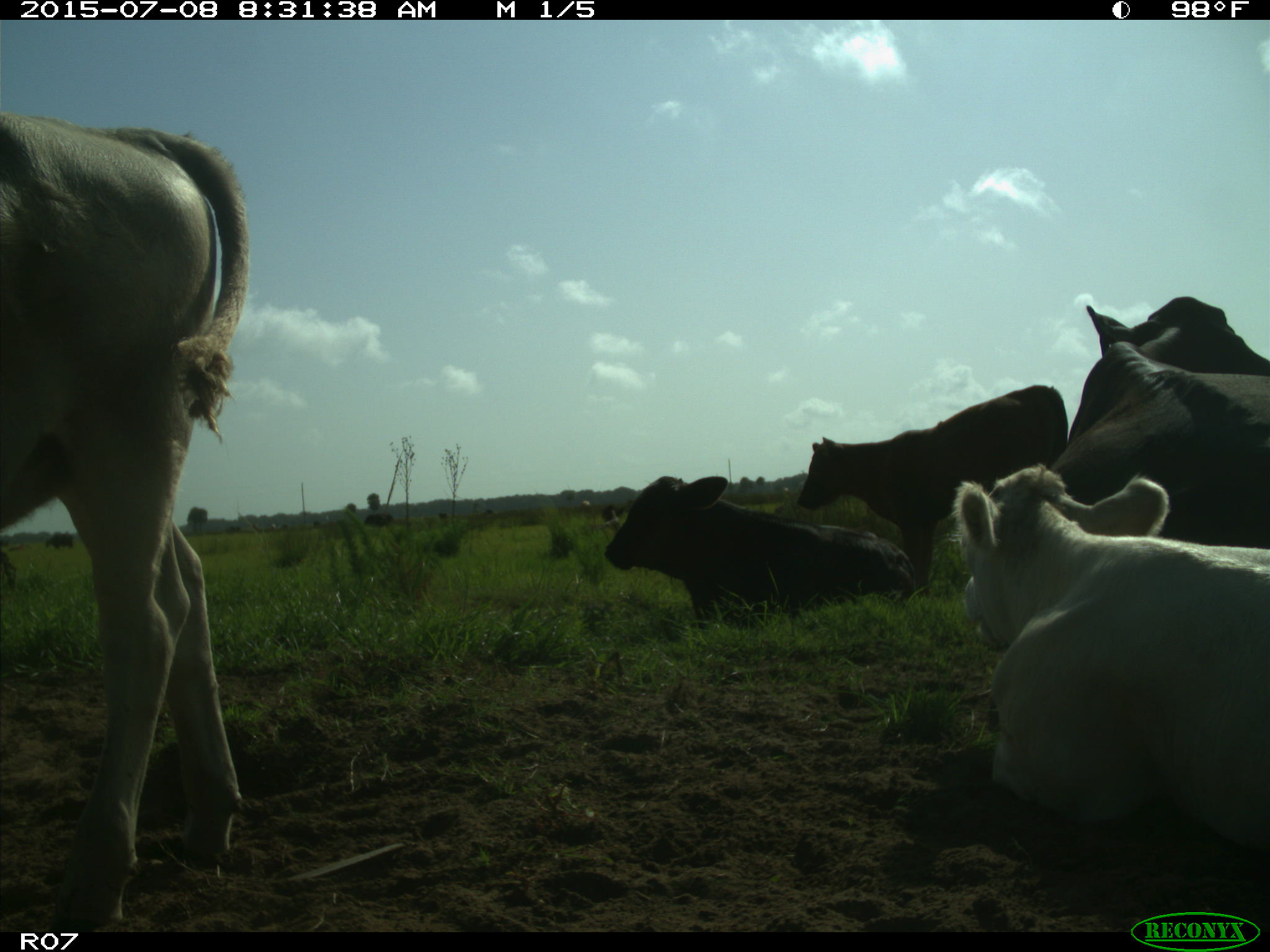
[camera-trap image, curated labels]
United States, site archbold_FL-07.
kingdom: Animalia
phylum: Chordata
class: Mammalia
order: Artiodactyla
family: Bovidae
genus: Bos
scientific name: Bos taurus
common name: domestic cow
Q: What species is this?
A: Bos taurus (domestic cow).